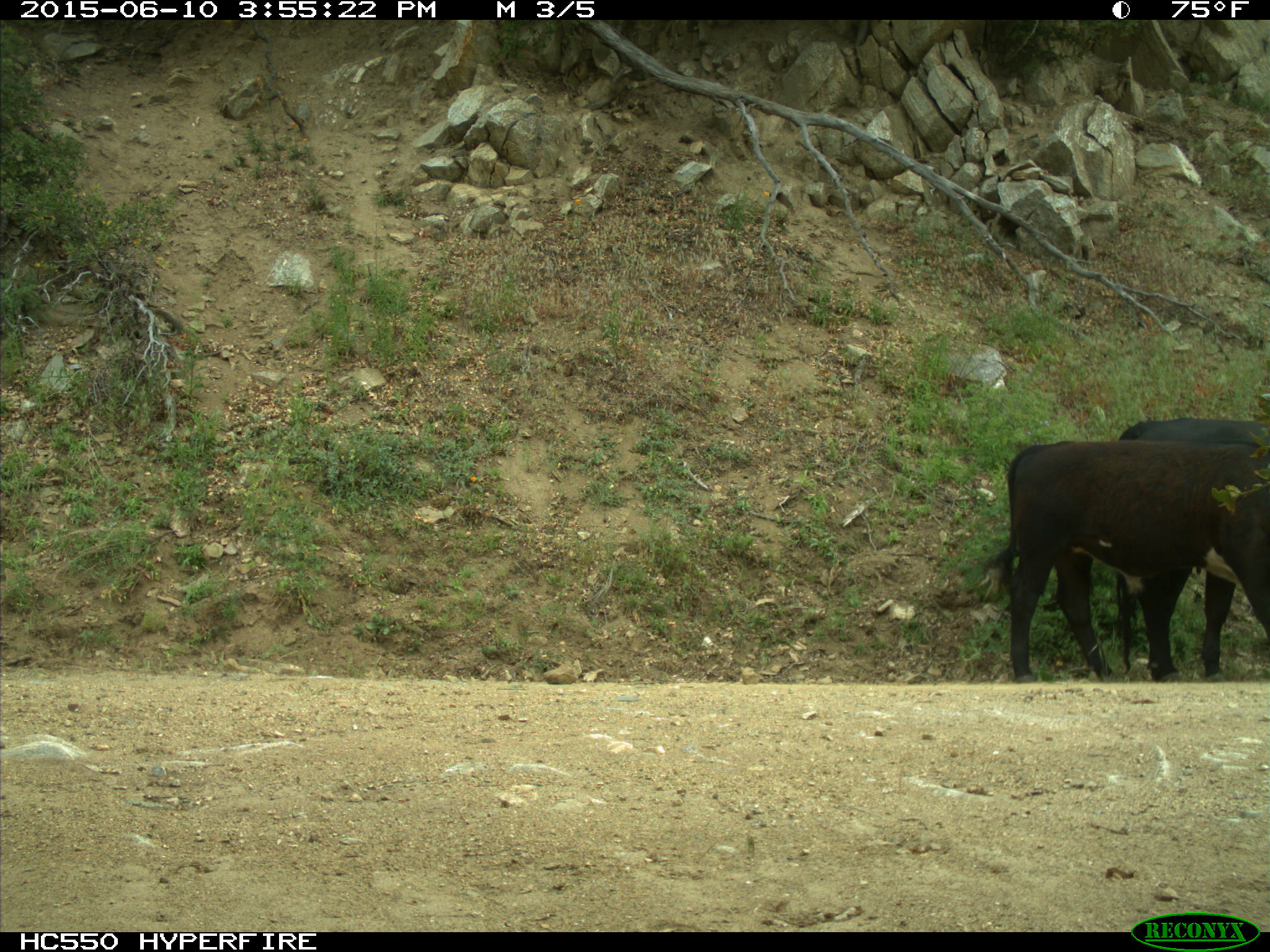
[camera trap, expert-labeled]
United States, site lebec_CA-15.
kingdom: Animalia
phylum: Chordata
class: Mammalia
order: Artiodactyla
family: Bovidae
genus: Bos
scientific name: Bos taurus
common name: domestic cow